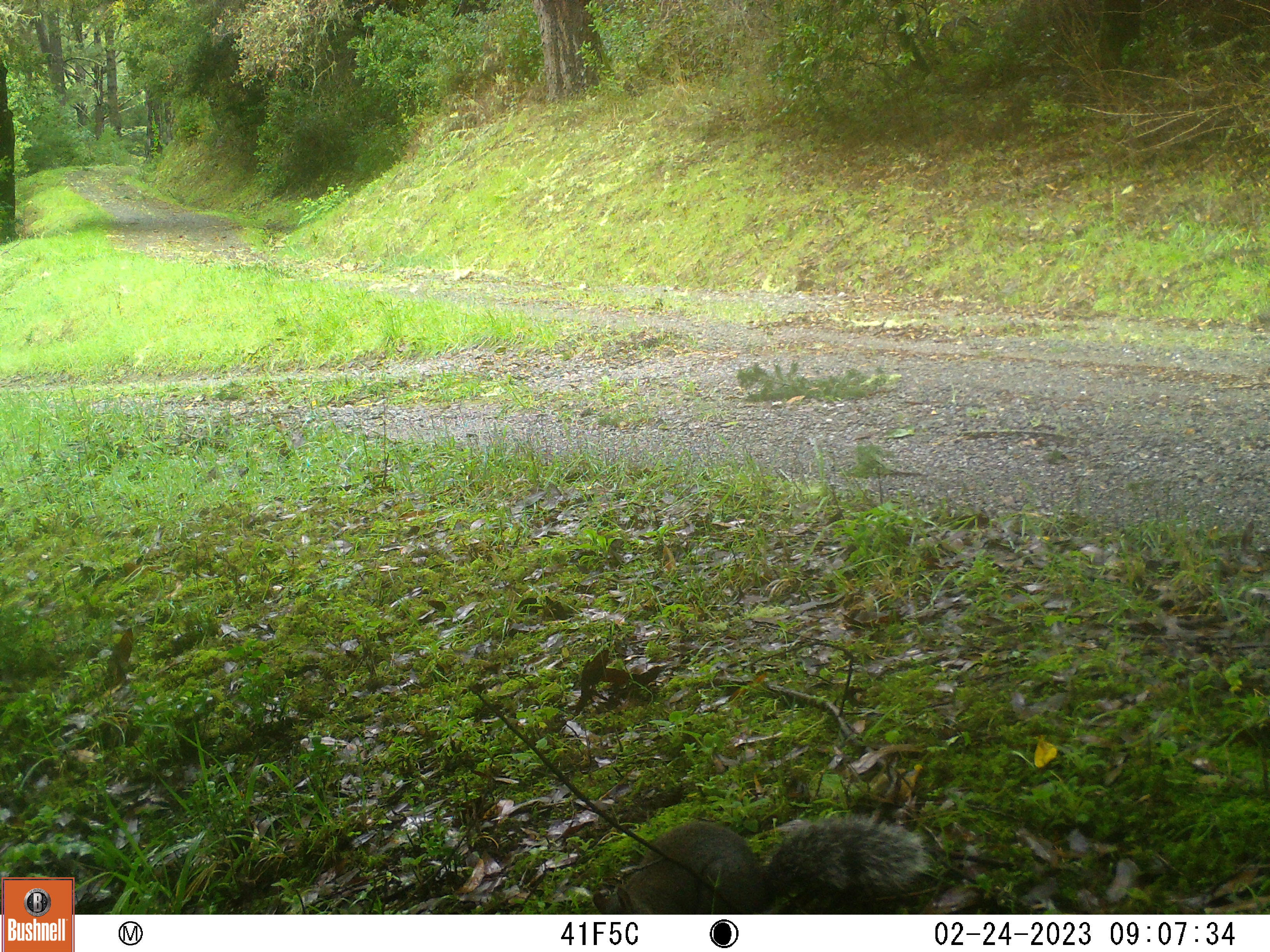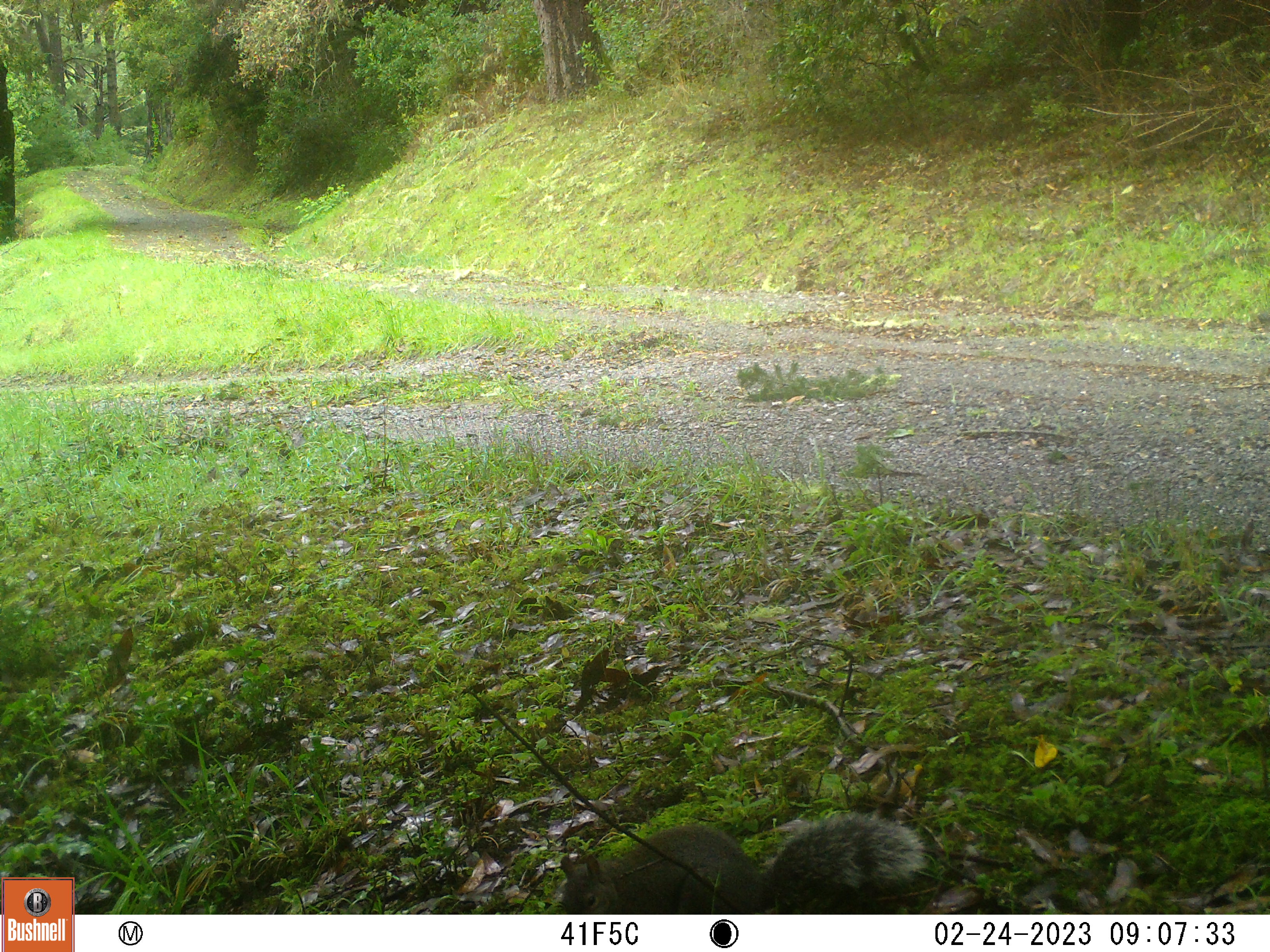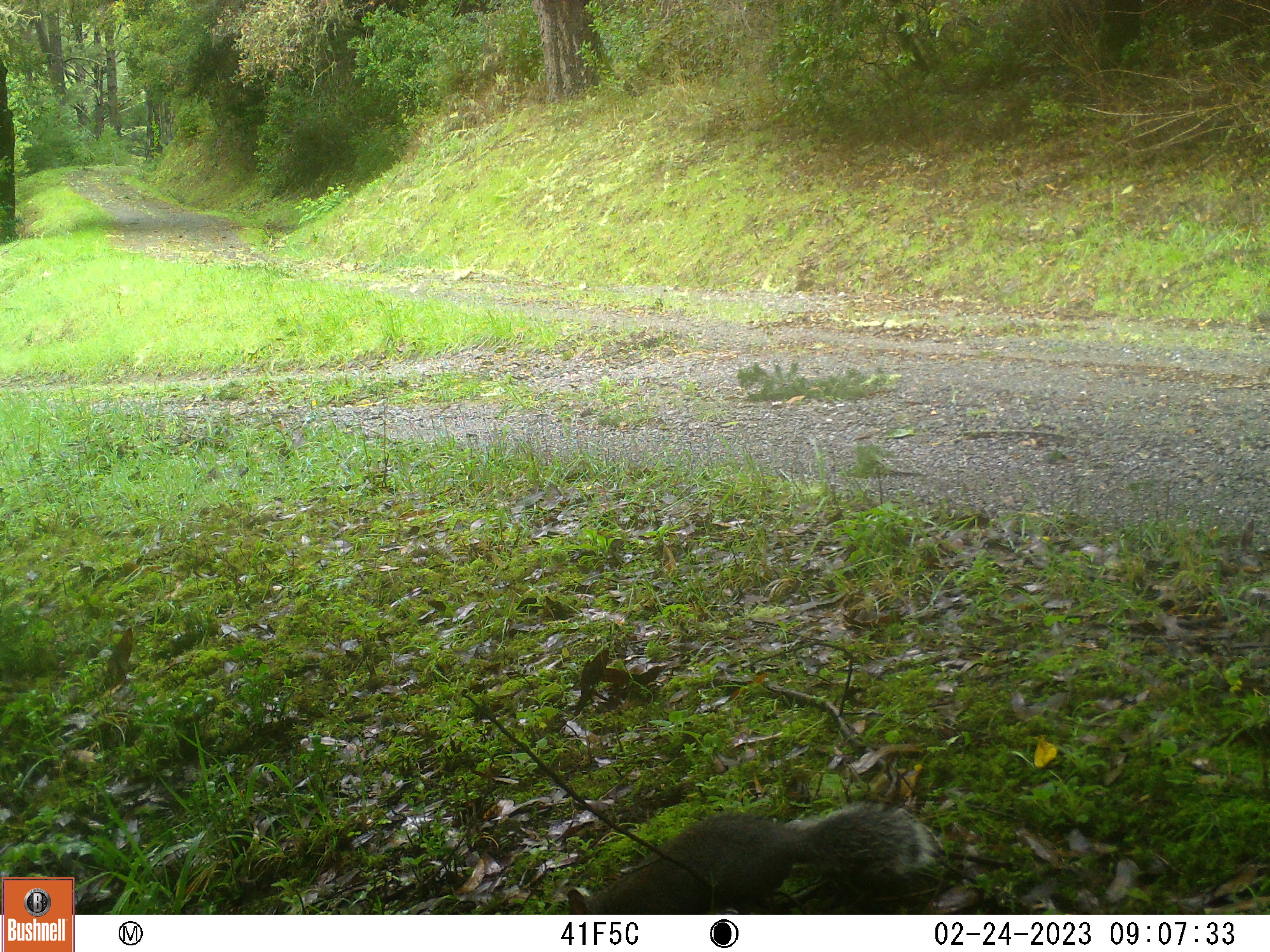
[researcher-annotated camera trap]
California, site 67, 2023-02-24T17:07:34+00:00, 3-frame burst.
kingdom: Animalia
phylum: Chordata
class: Mammalia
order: Rodentia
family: Sciuridae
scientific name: Sciuridae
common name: squirrel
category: unknown squirrel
Unknown squirrel (squirrel) (Sciuridae).